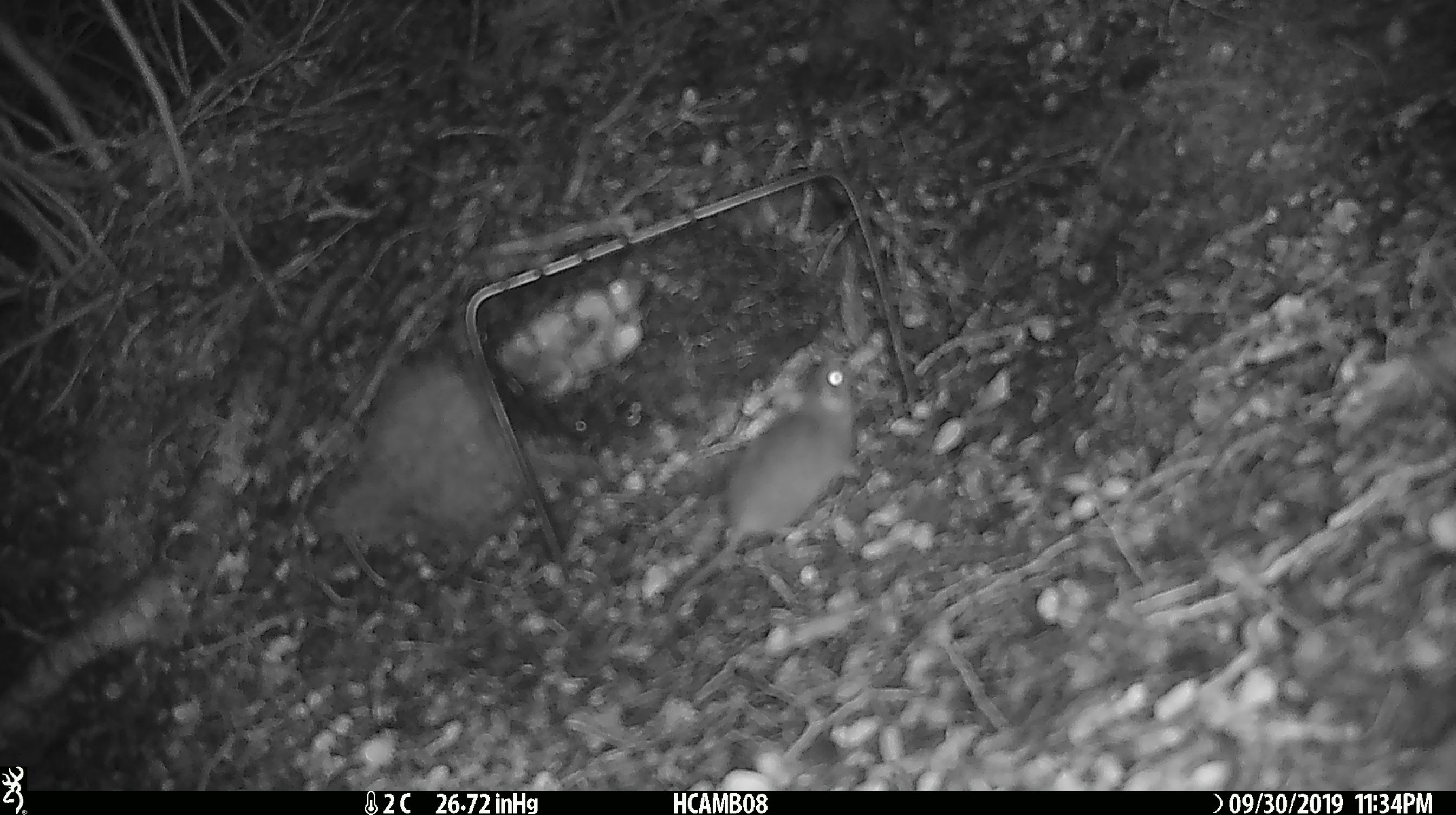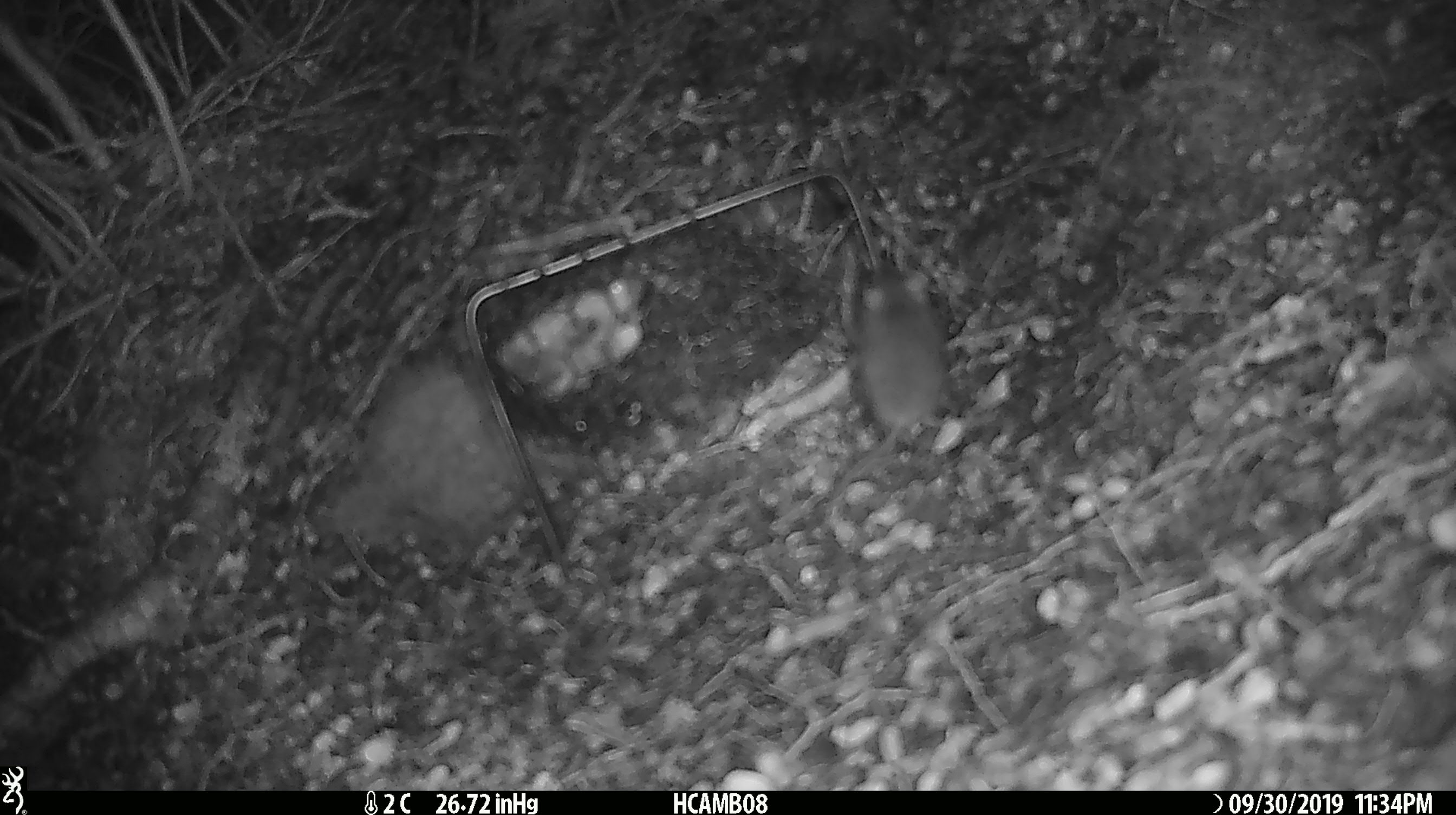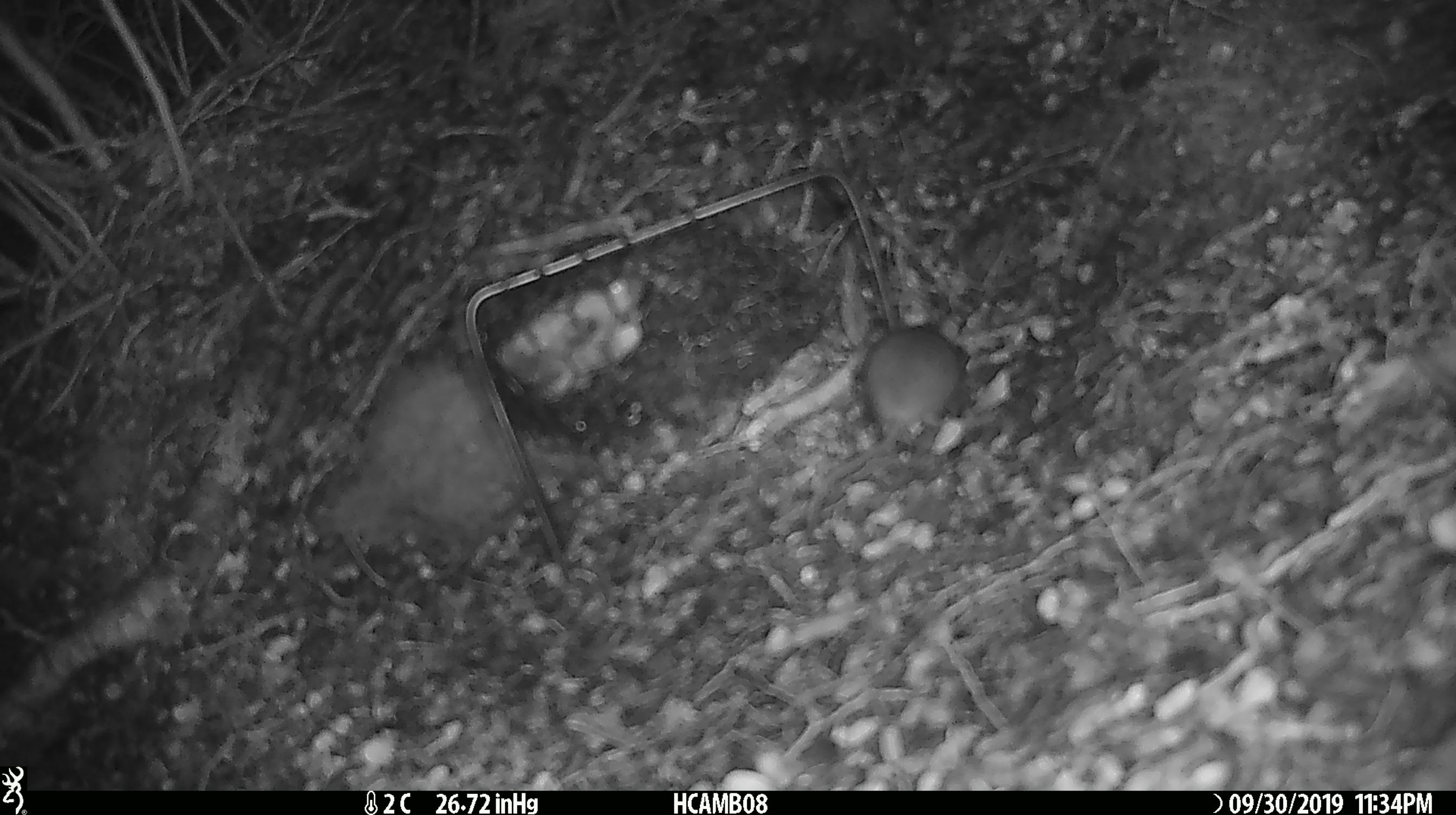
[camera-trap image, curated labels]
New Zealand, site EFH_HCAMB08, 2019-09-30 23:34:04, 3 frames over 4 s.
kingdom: Animalia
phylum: Chordata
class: Mammalia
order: Rodentia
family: Muridae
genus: Mus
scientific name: Mus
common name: mouse